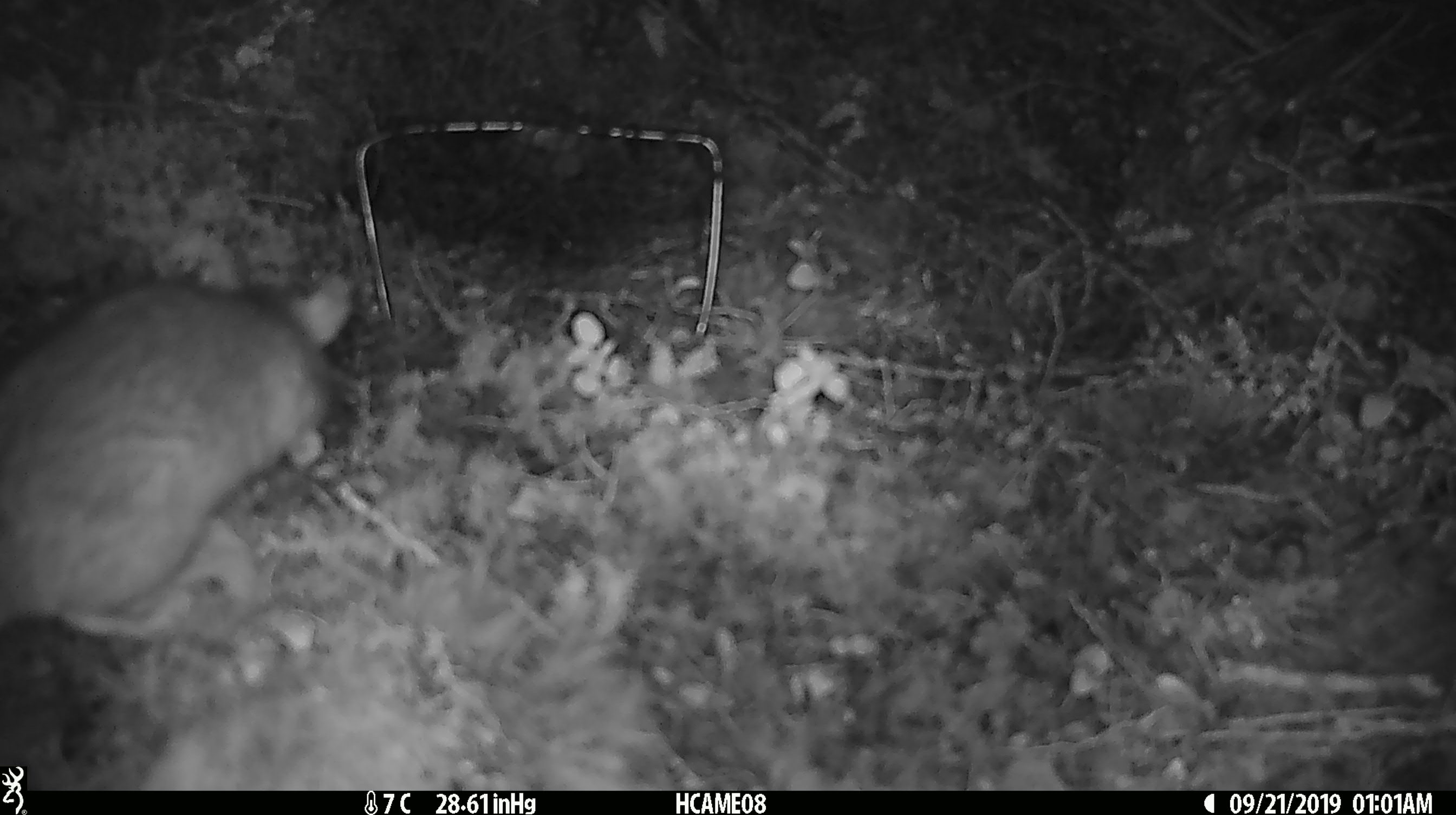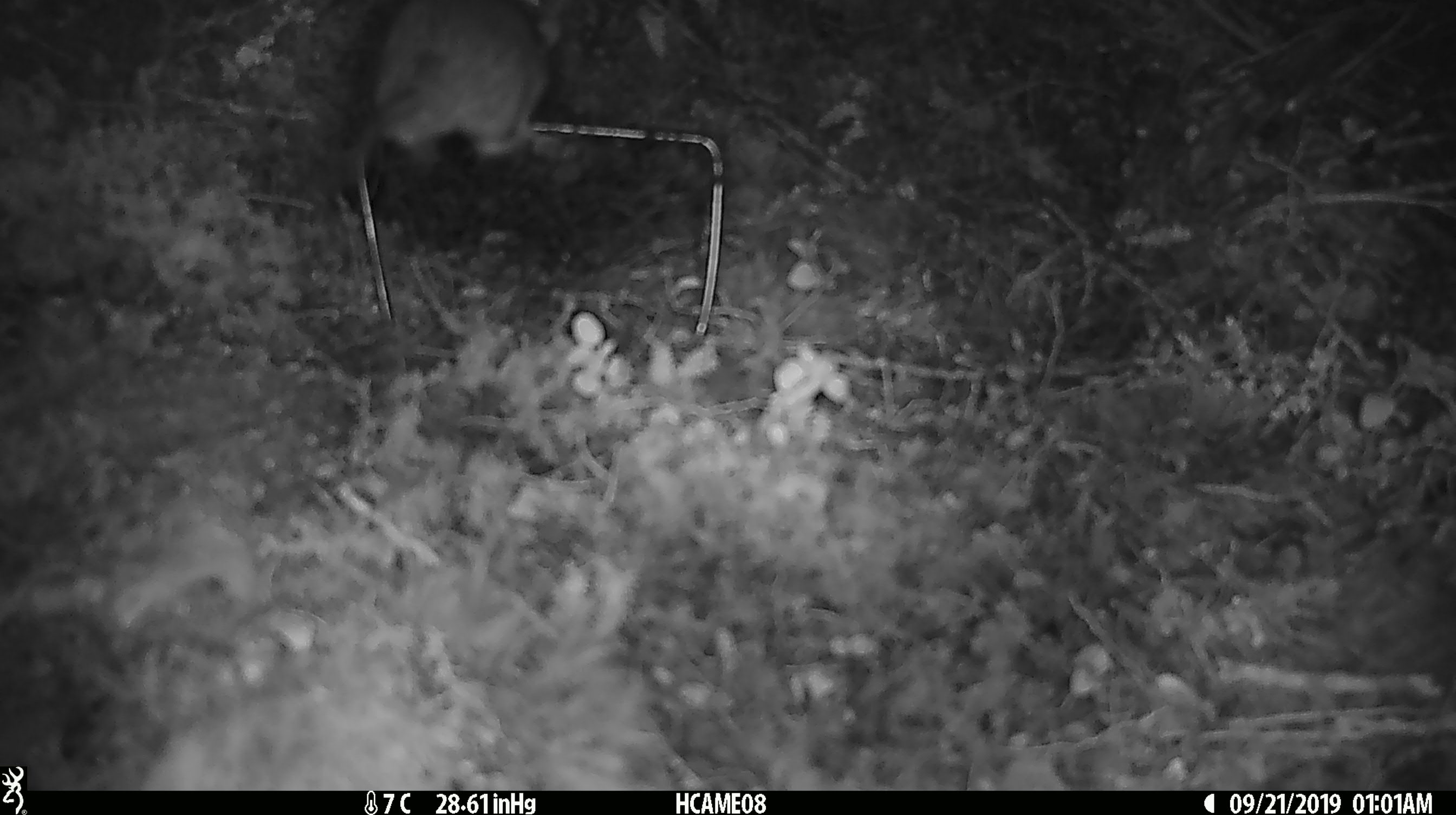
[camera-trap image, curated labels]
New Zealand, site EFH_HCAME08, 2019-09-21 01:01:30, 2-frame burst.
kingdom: Animalia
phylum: Chordata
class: Mammalia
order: Rodentia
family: Muridae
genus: Rattus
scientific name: Rattus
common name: rat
Rat (Rattus).